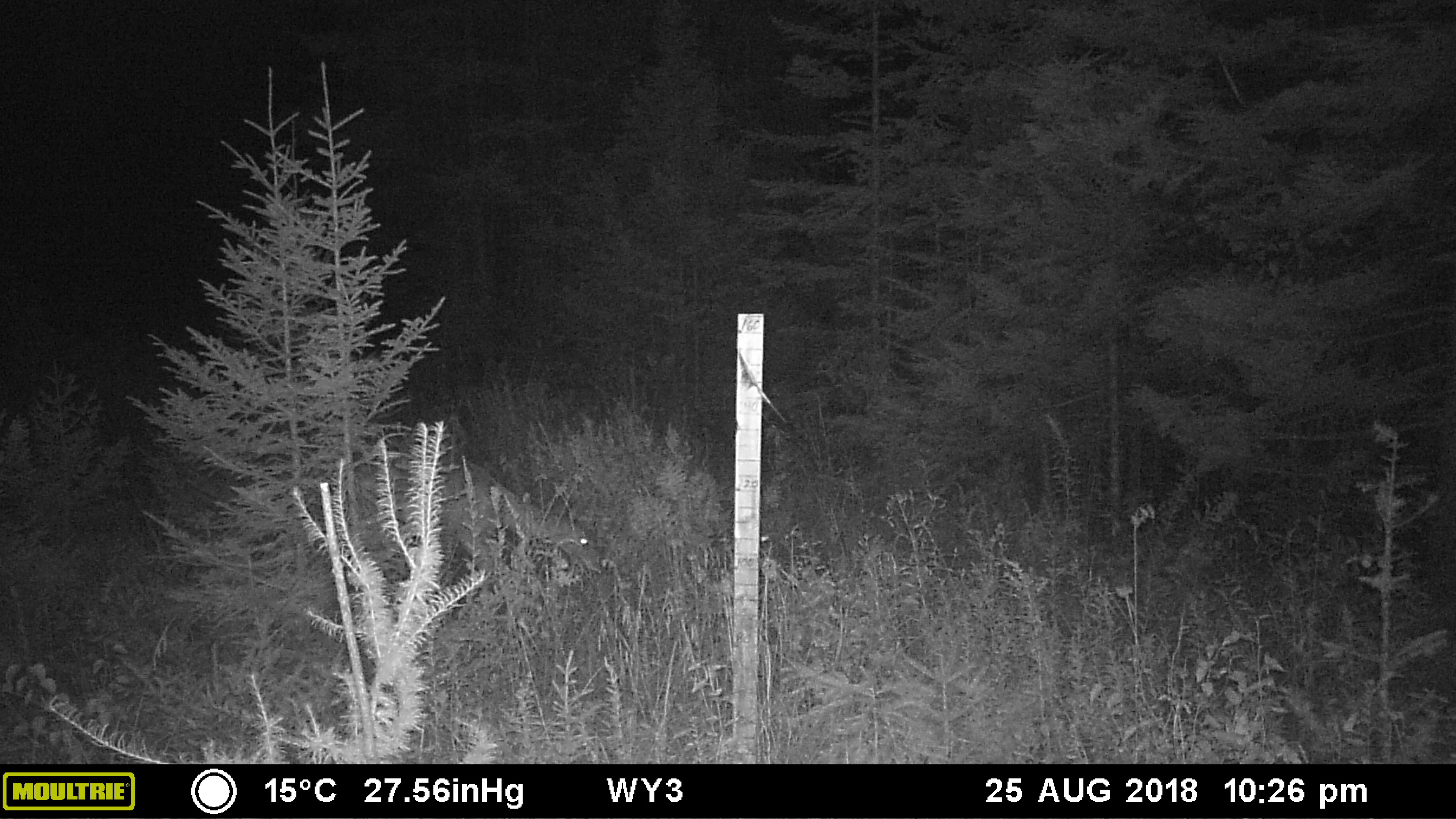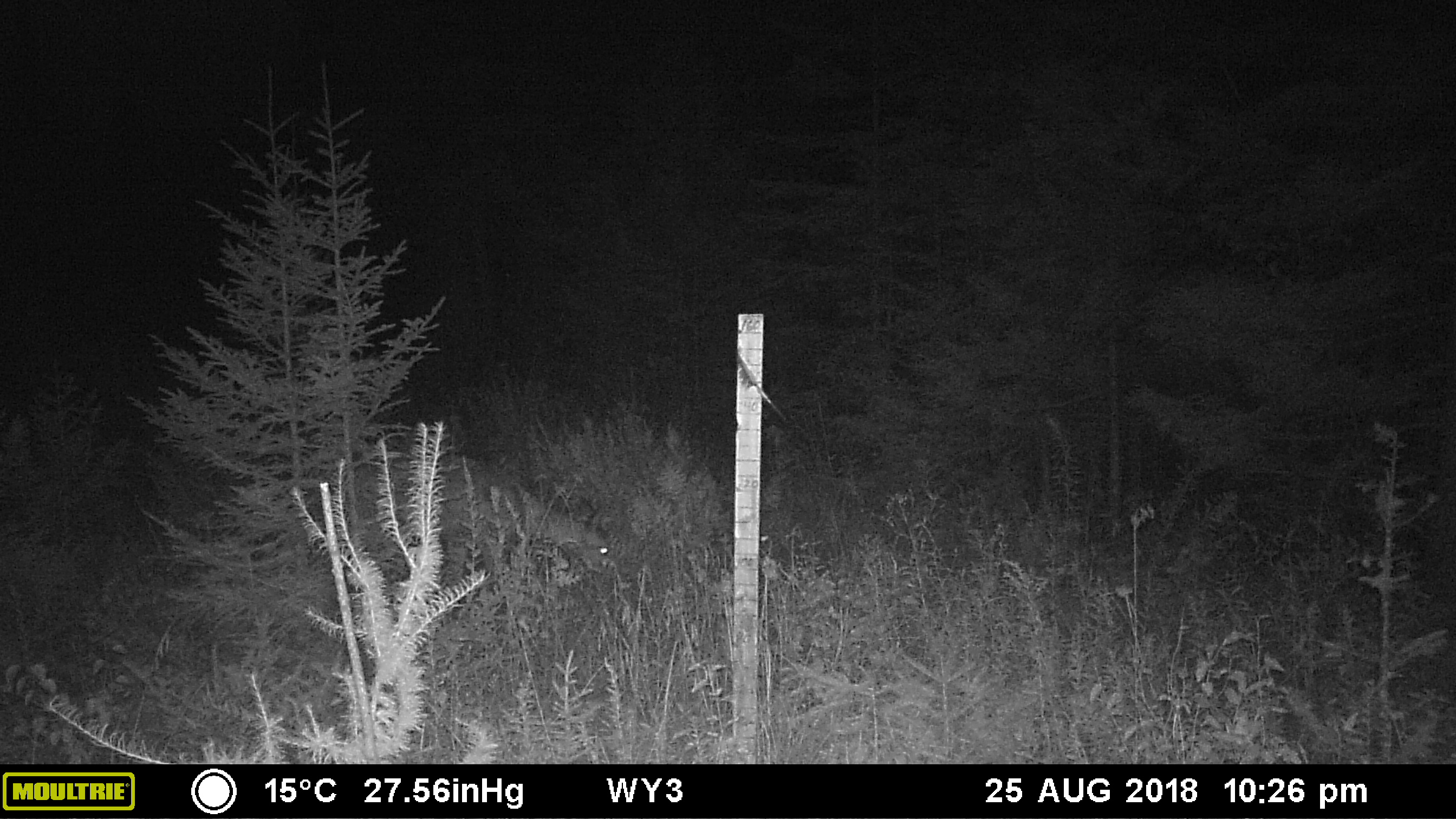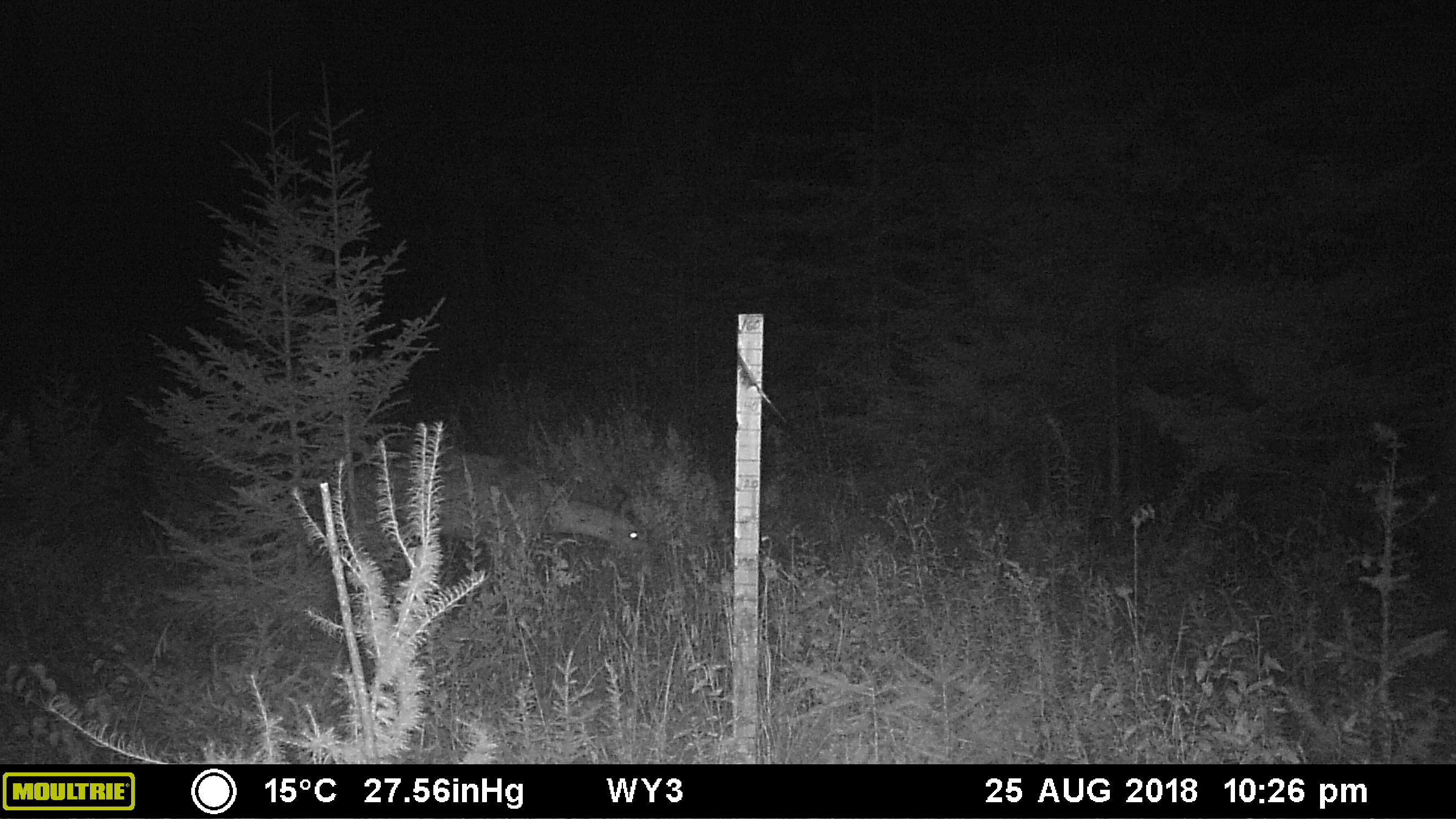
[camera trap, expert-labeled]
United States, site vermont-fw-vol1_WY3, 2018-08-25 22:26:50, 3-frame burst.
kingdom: Animalia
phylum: Chordata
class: Mammalia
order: Artiodactyla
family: Cervidae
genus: Odocoileus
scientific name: Odocoileus virginianus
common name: white-tailed deer